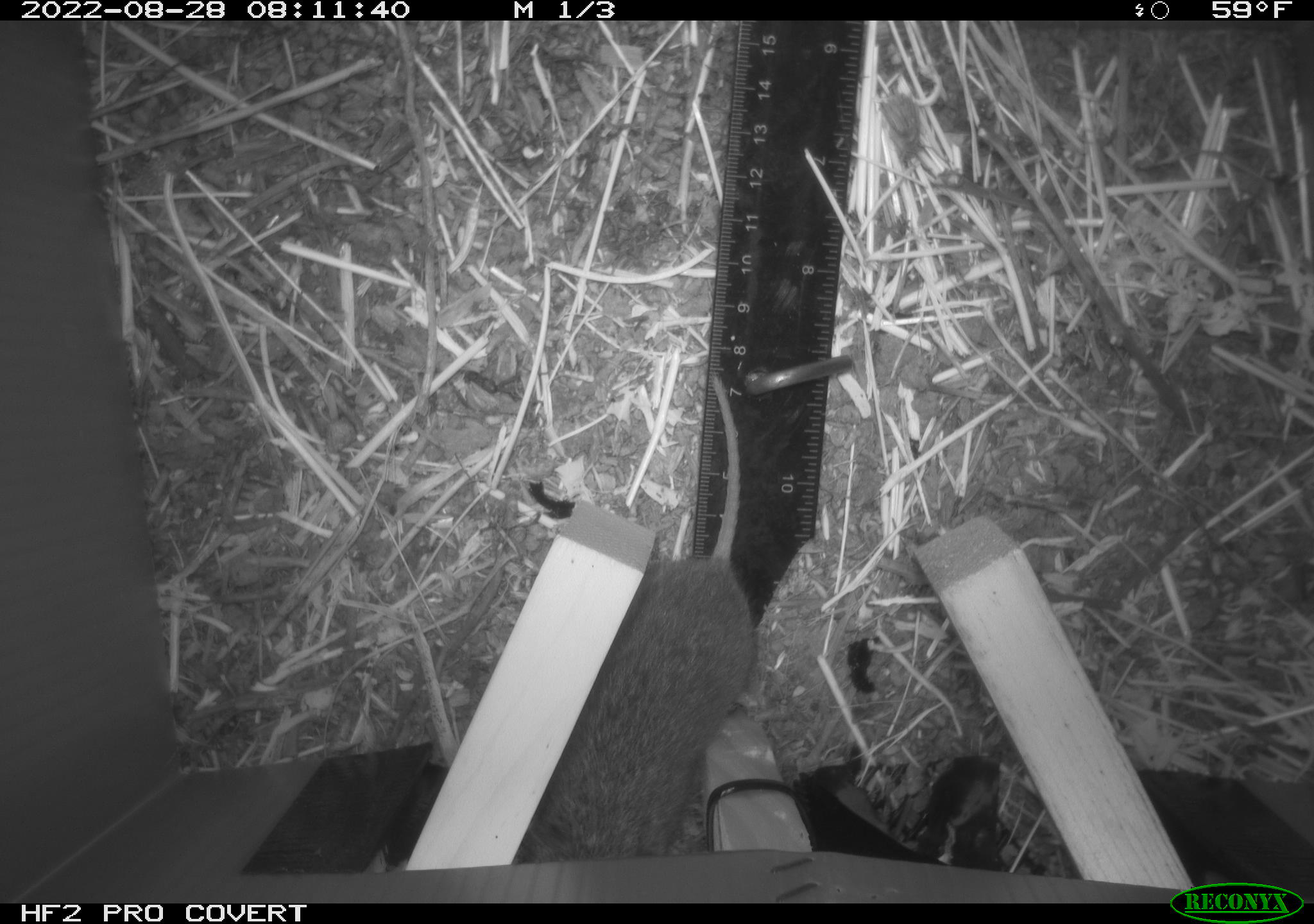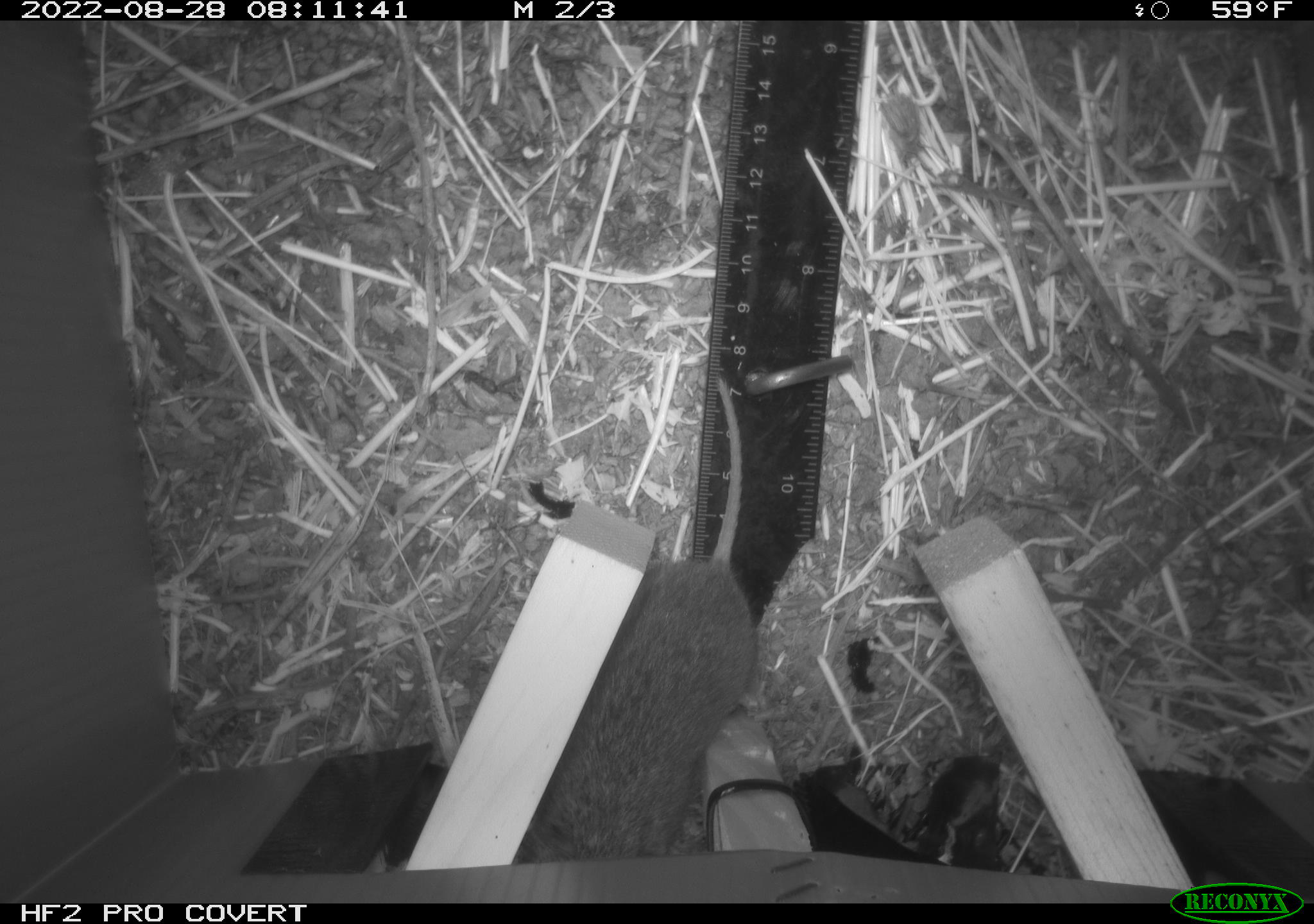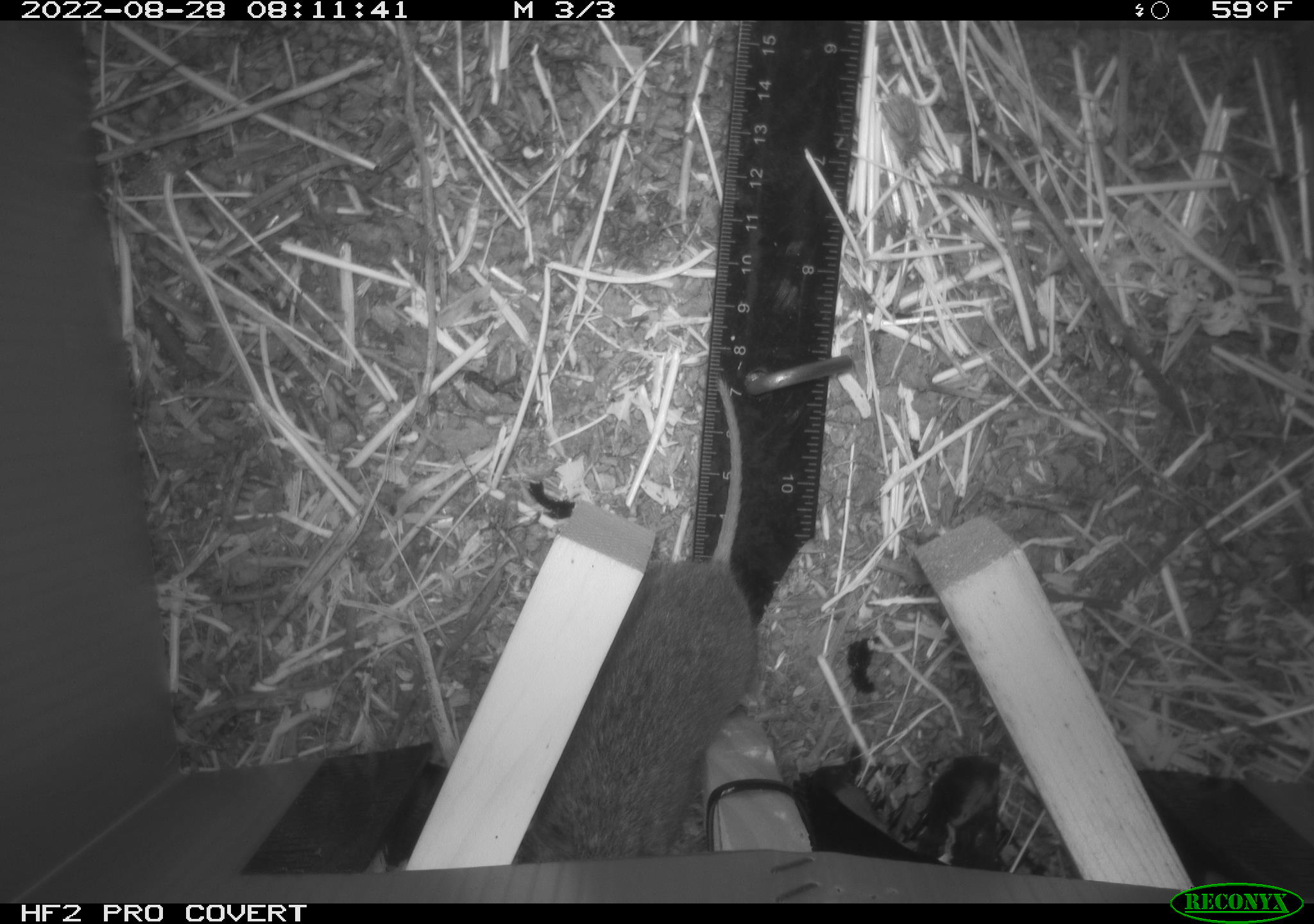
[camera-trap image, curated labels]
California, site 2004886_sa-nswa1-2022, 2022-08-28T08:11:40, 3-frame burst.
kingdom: Animalia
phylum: Chordata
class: Mammalia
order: Rodentia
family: Cricetidae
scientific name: Cricetidae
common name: hamsters, voles, lemmings, and allies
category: cricetidae family